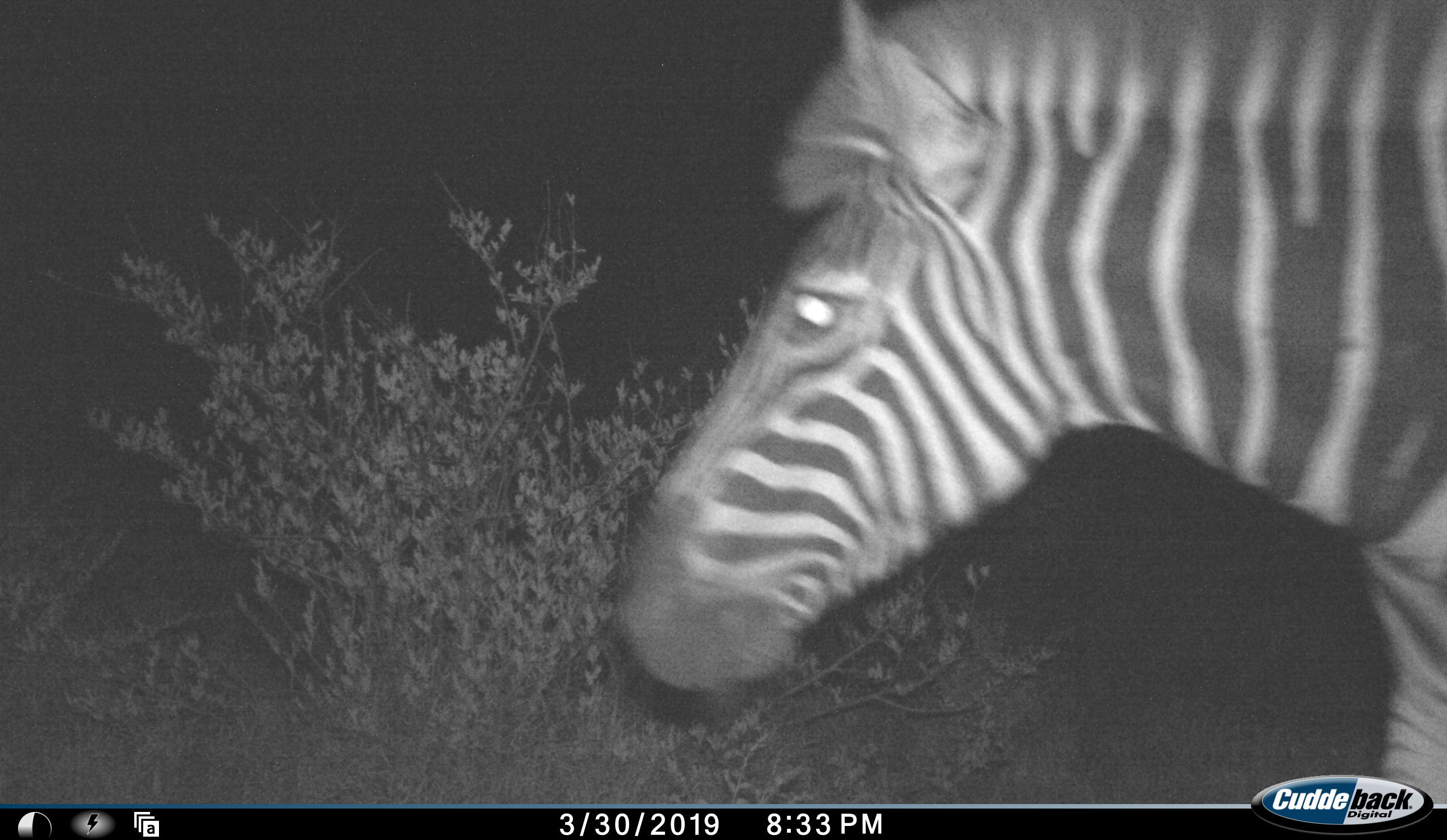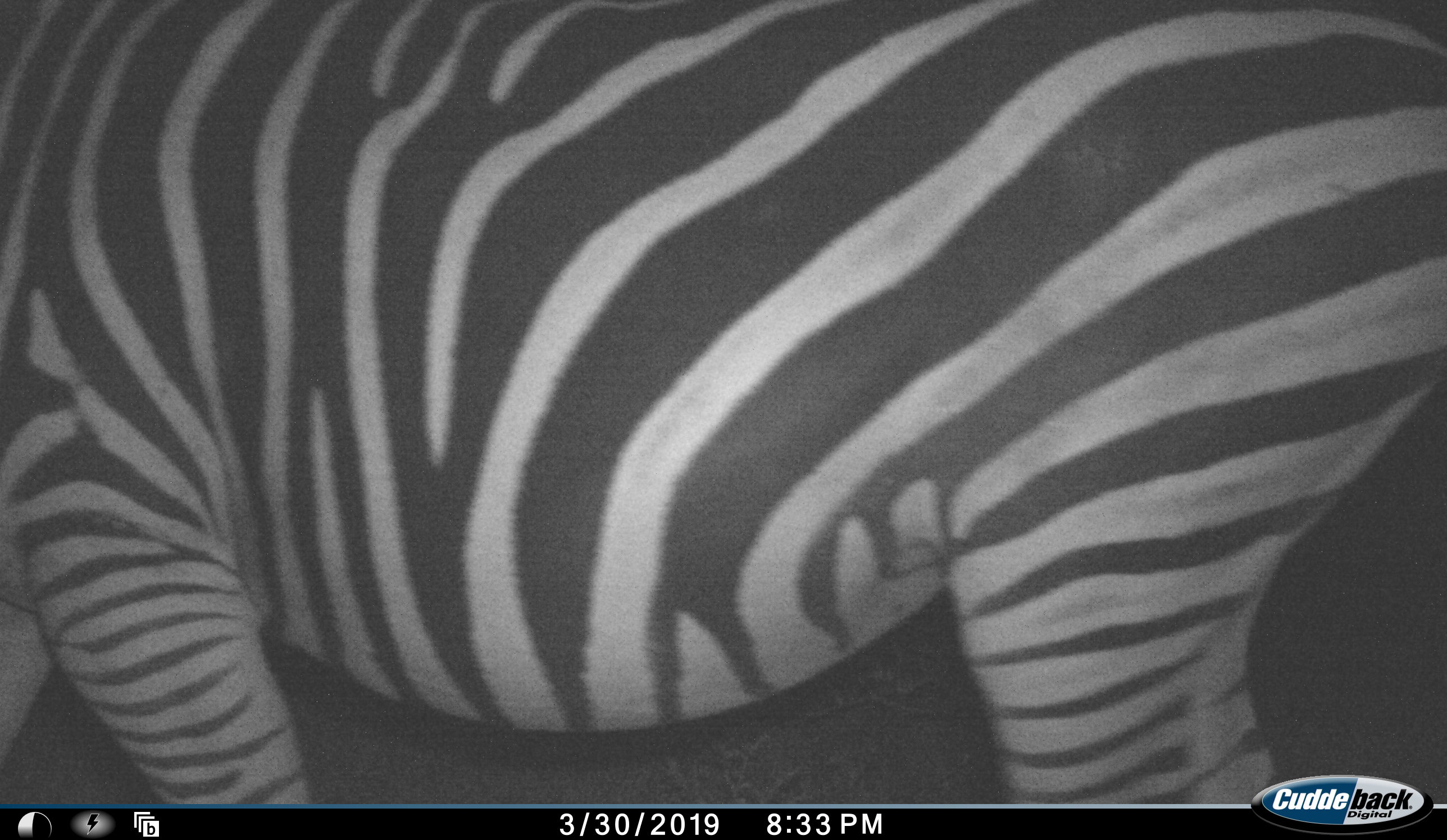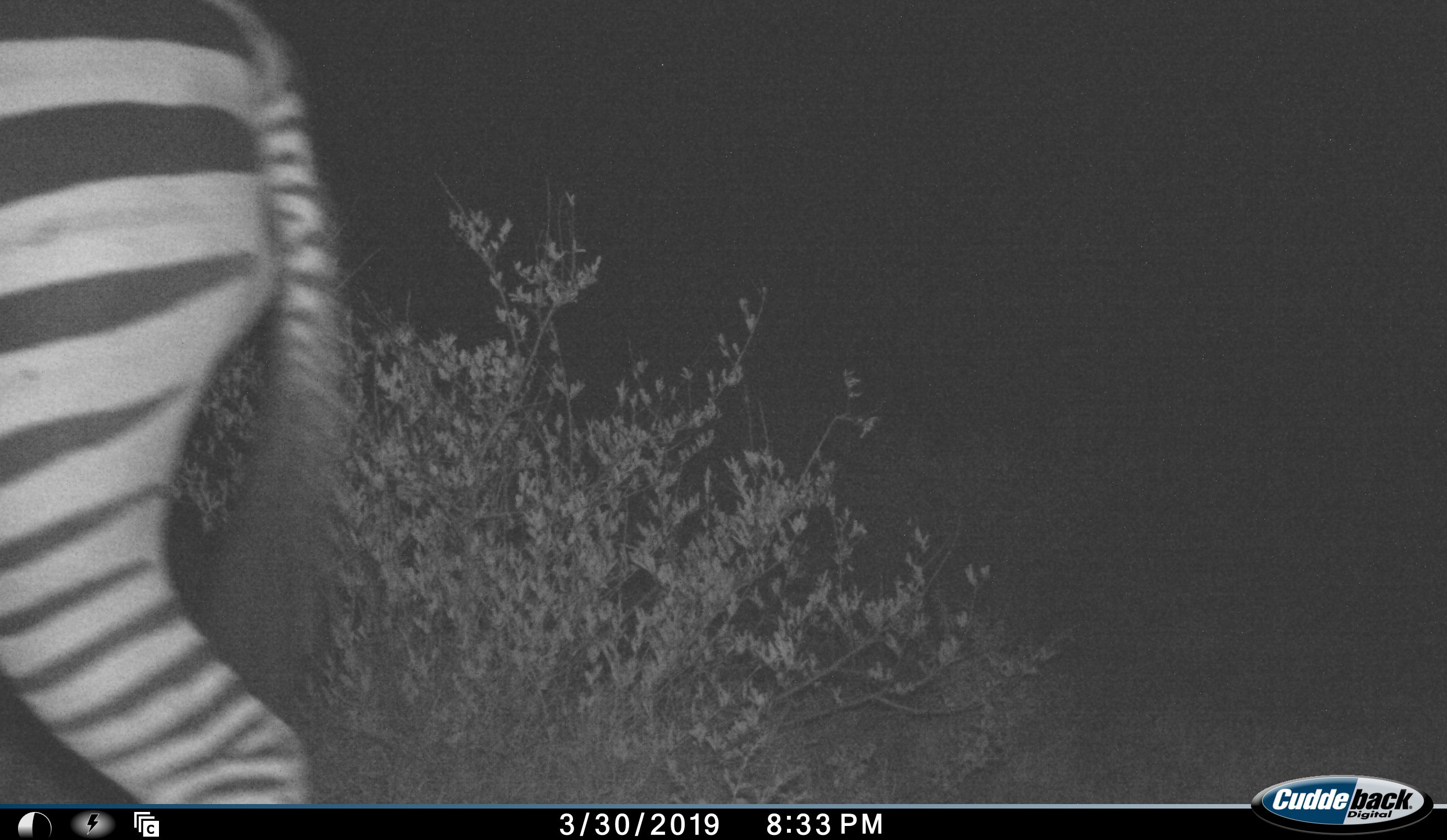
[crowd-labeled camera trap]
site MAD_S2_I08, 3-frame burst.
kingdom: Animalia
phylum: Chordata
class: Mammalia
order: Perissodactyla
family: Equidae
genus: Equus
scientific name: Equus quagga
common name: plains zebra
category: zebraplains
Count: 1.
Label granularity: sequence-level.